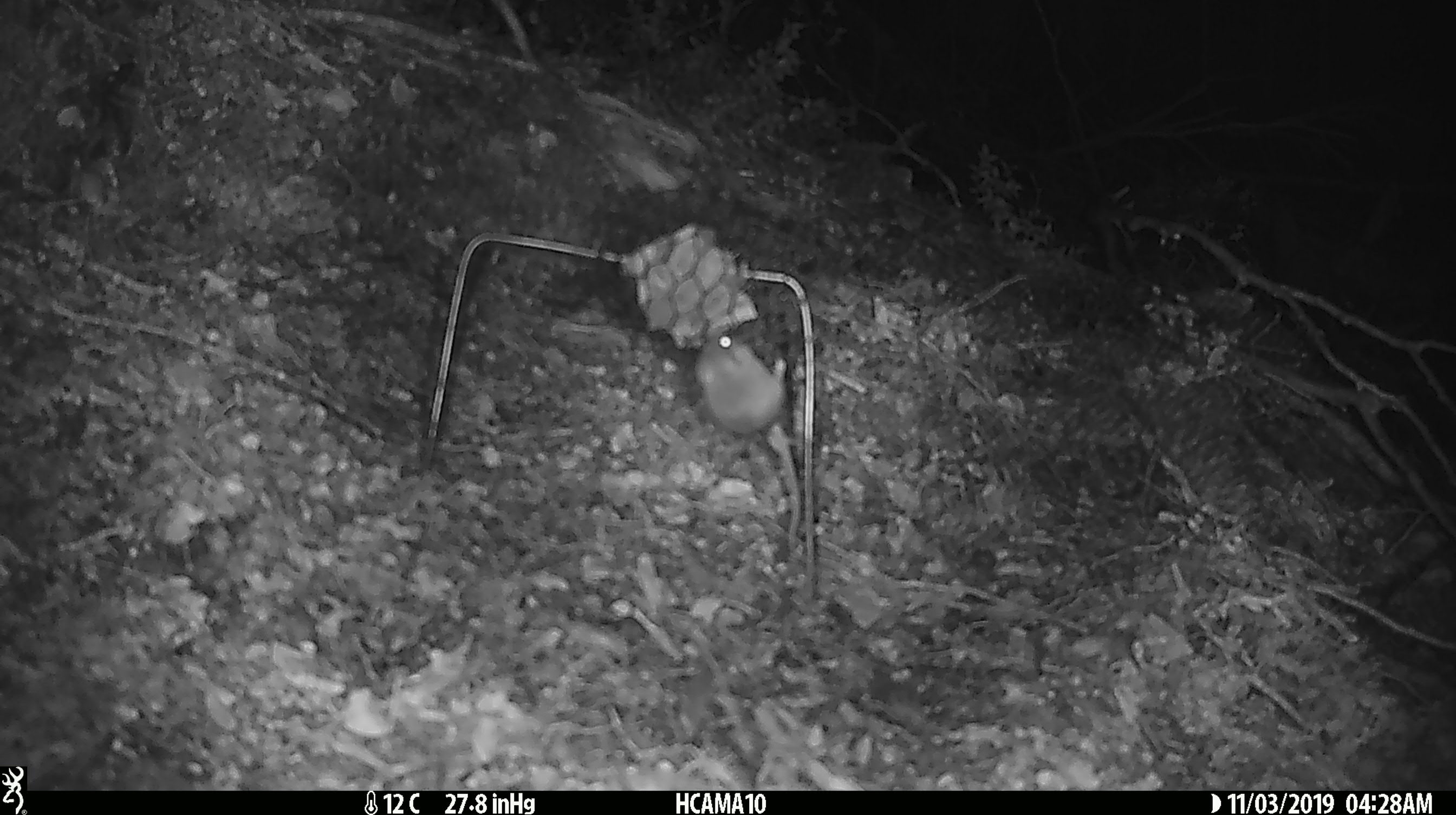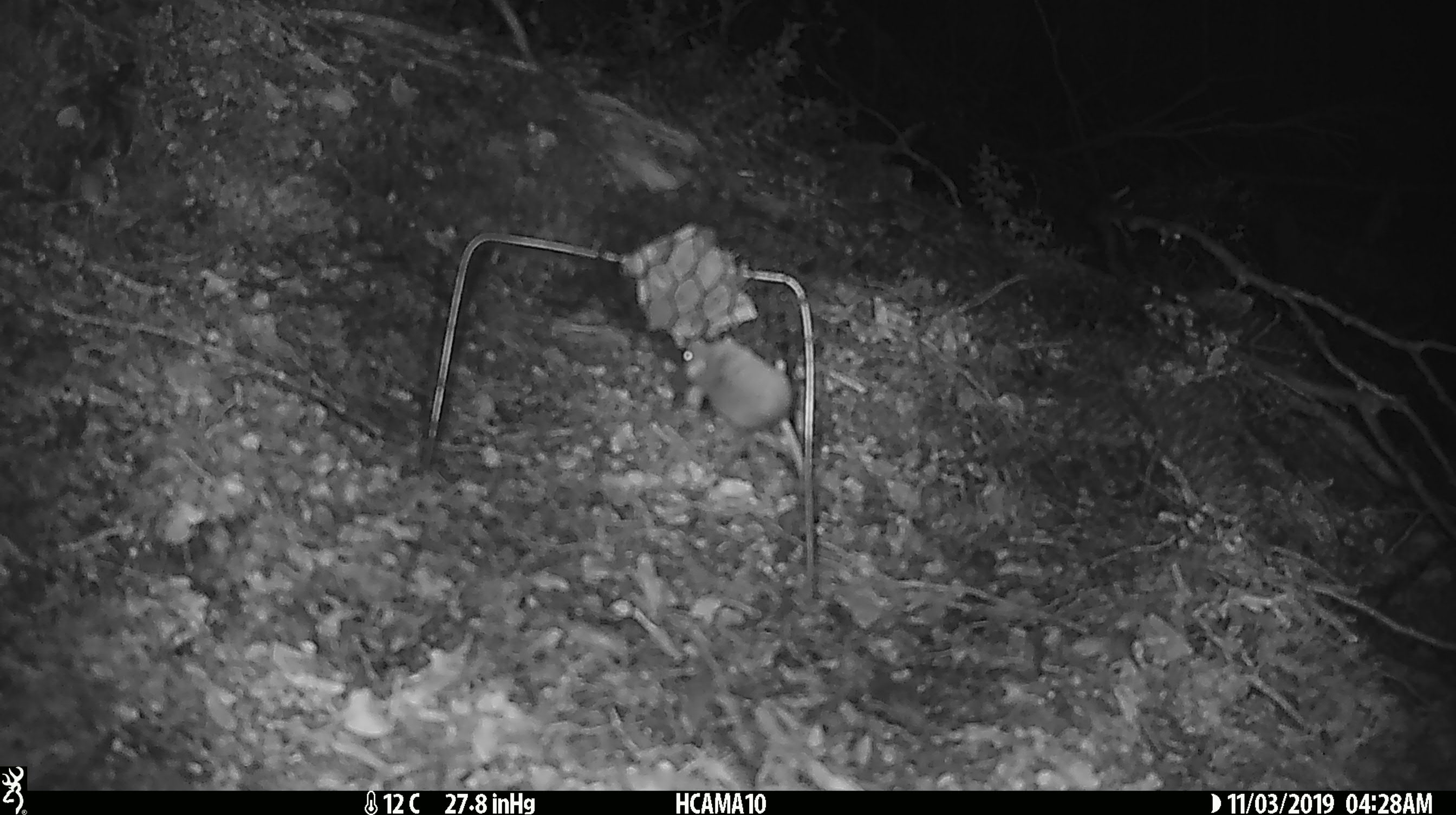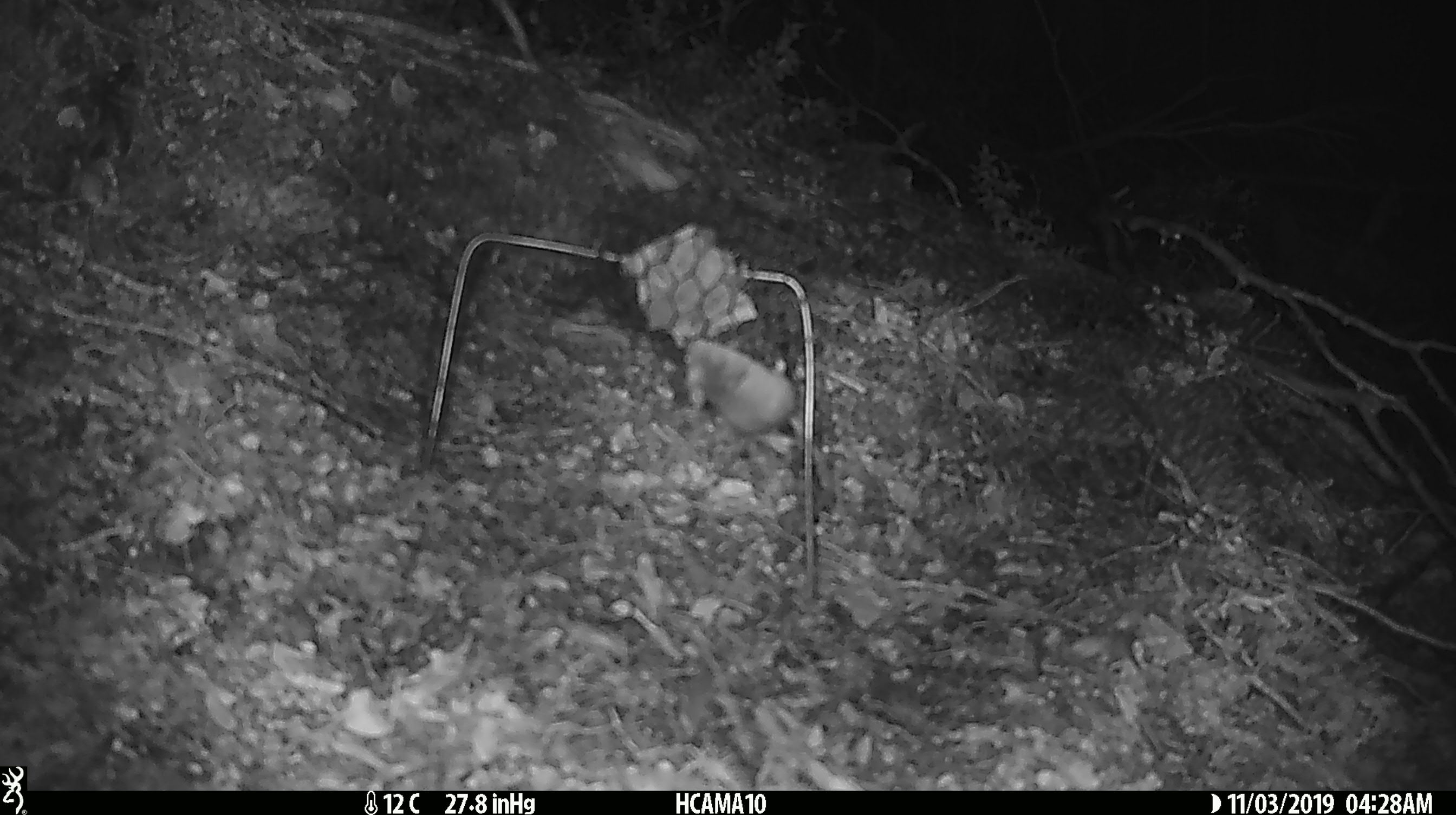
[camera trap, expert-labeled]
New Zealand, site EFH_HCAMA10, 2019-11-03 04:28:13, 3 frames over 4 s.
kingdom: Animalia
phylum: Chordata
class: Mammalia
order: Rodentia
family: Muridae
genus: Mus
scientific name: Mus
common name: mouse